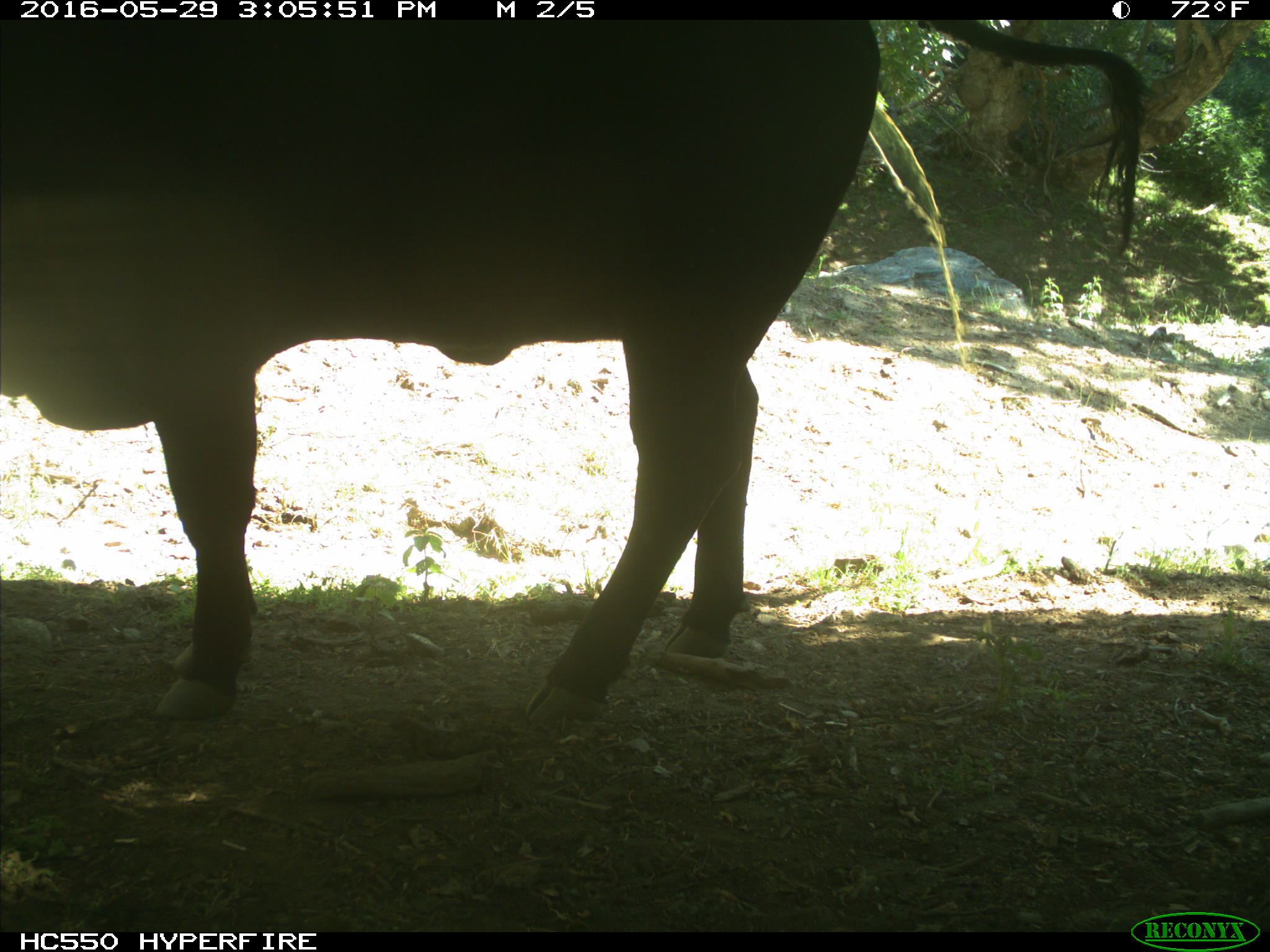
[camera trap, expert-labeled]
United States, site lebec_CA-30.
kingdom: Animalia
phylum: Chordata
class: Mammalia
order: Artiodactyla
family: Bovidae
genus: Bos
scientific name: Bos taurus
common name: domestic cow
Bos taurus (domestic cow).